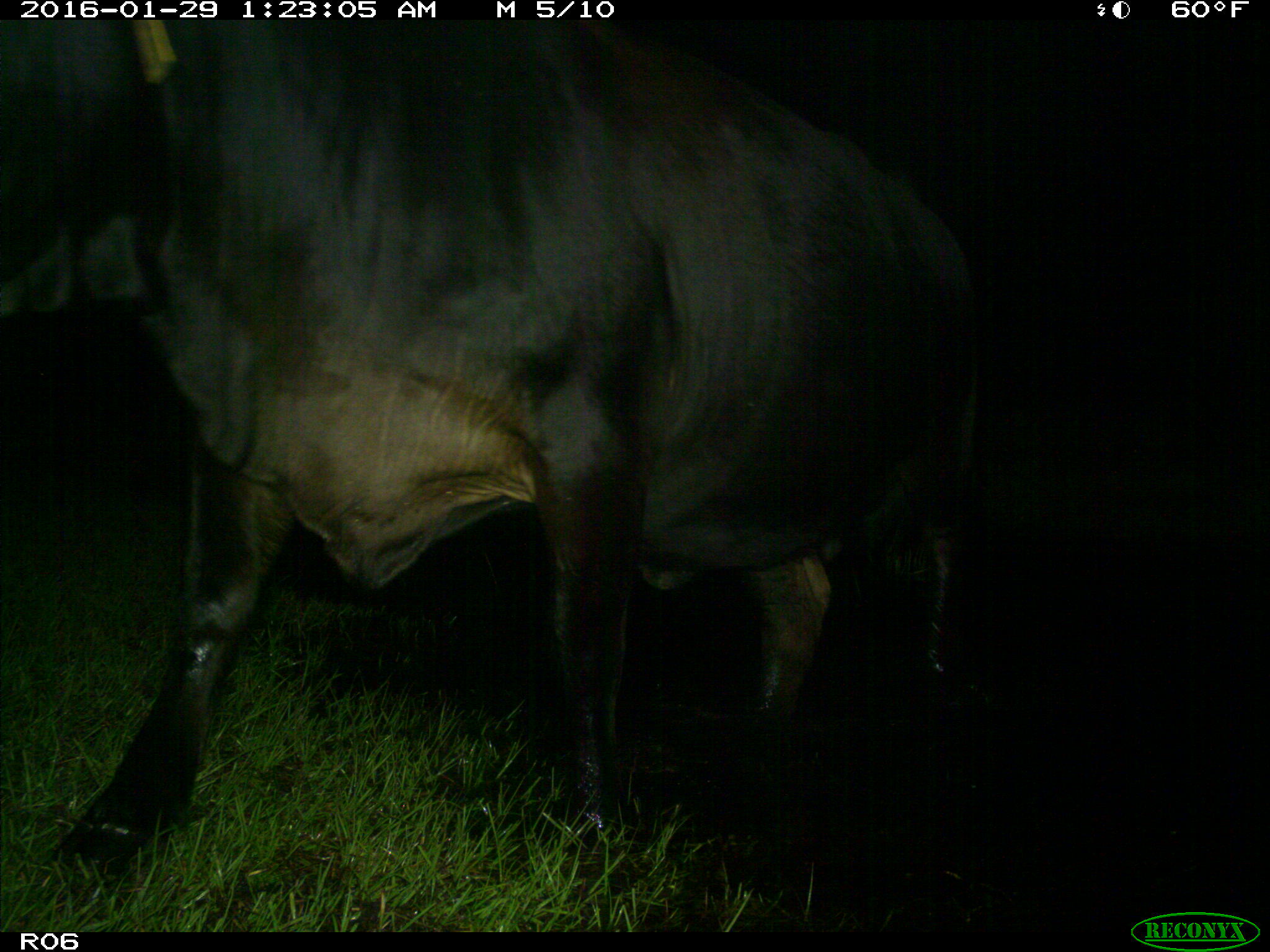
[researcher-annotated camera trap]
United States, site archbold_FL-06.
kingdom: Animalia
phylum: Chordata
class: Mammalia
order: Artiodactyla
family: Bovidae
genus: Bos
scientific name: Bos taurus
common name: domestic cow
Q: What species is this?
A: Bos taurus (domestic cow).